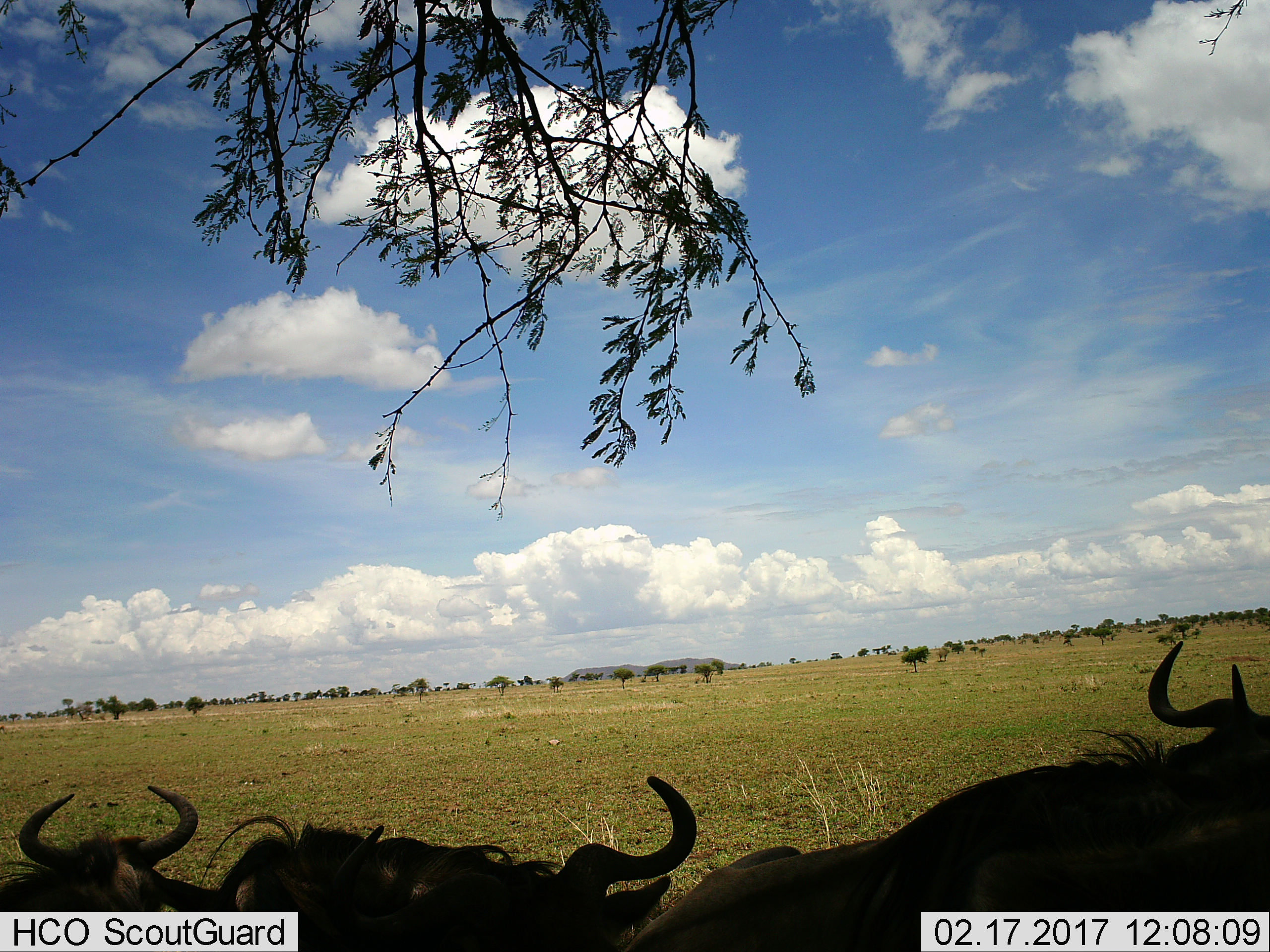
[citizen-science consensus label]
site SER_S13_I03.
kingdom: Animalia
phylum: Chordata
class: Mammalia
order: Artiodactyla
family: Bovidae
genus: Connochaetes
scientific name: Connochaetes taurinus taurinus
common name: blue wildebeest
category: wildebeestblue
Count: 3.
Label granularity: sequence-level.